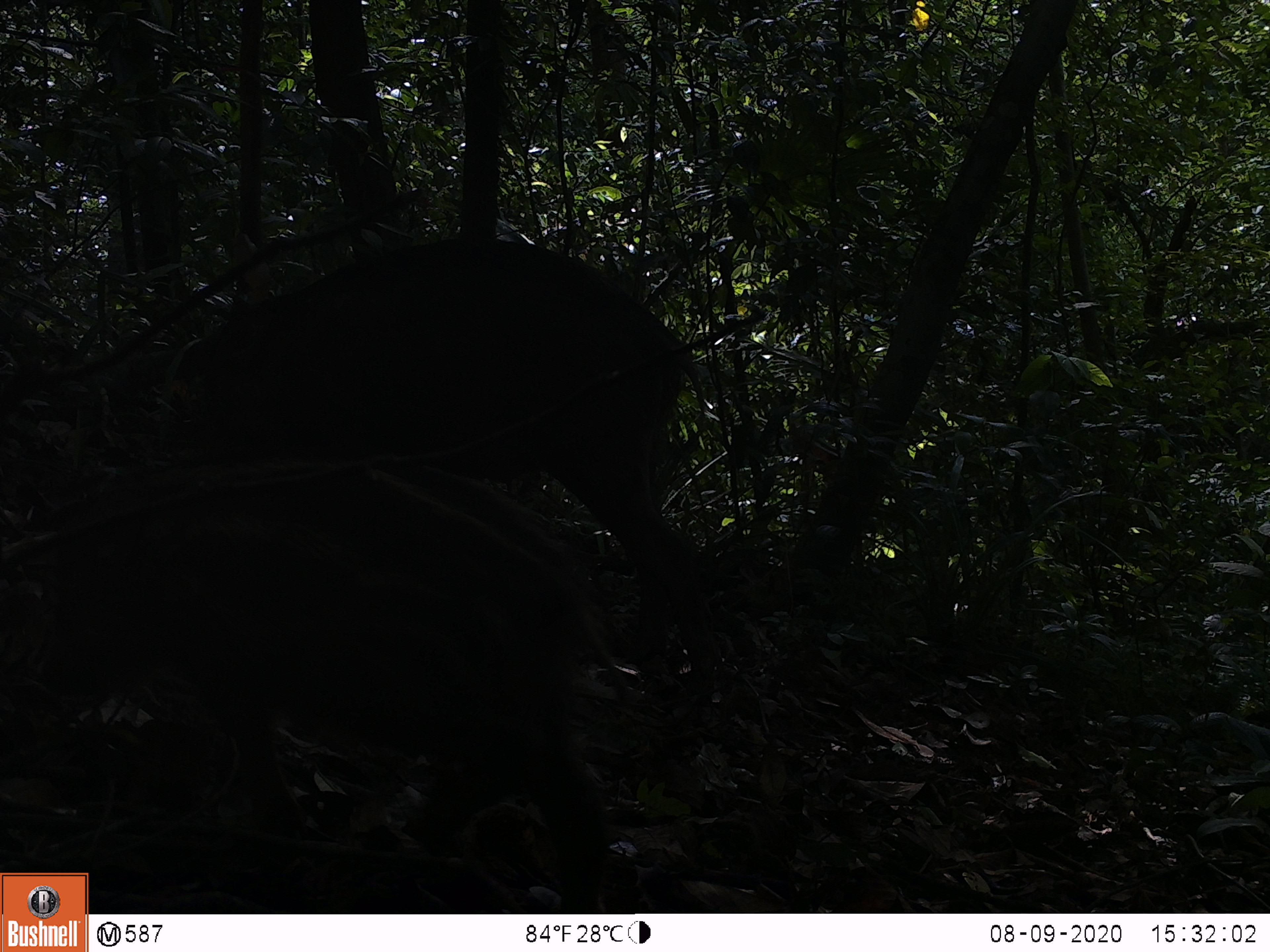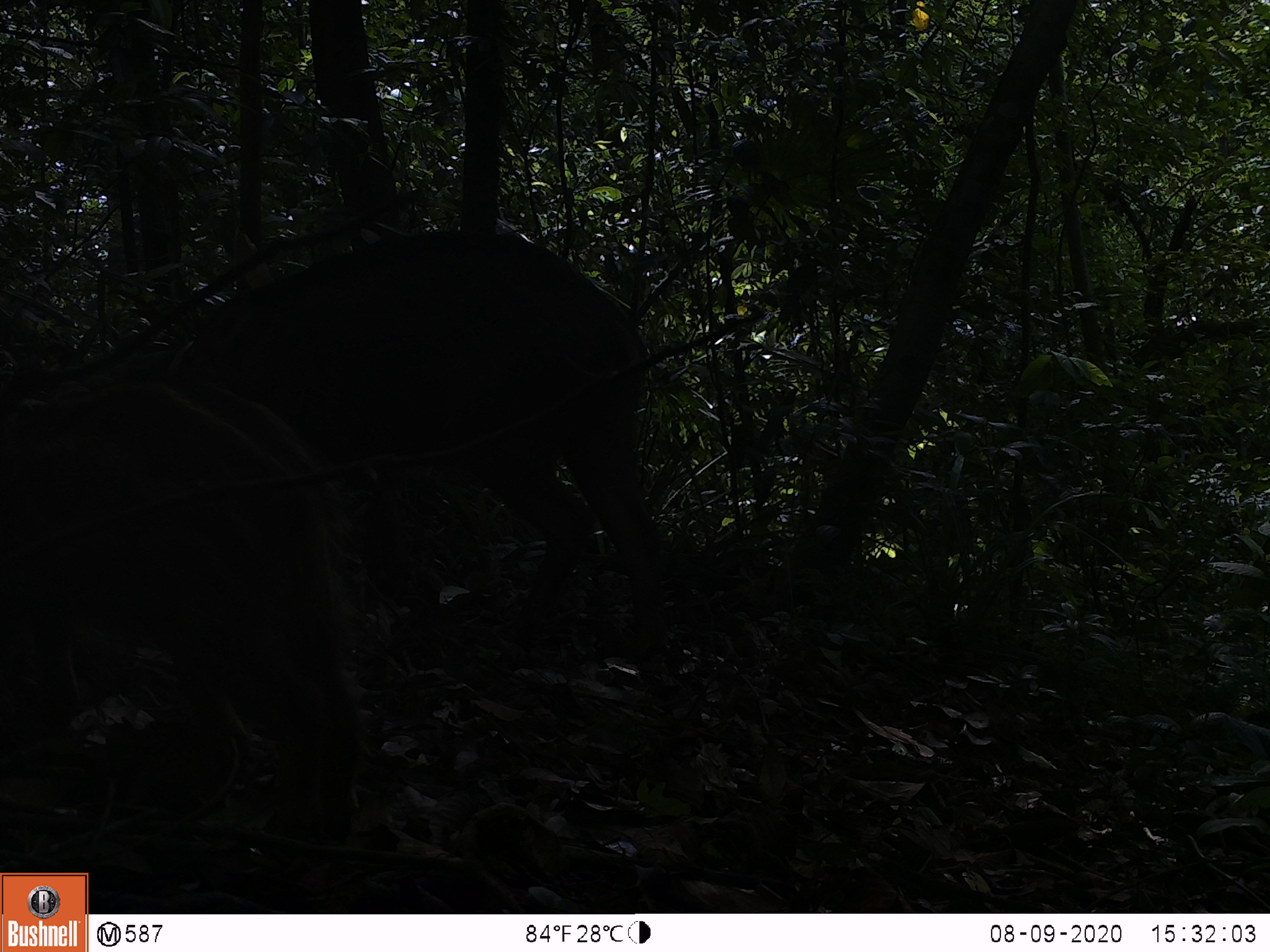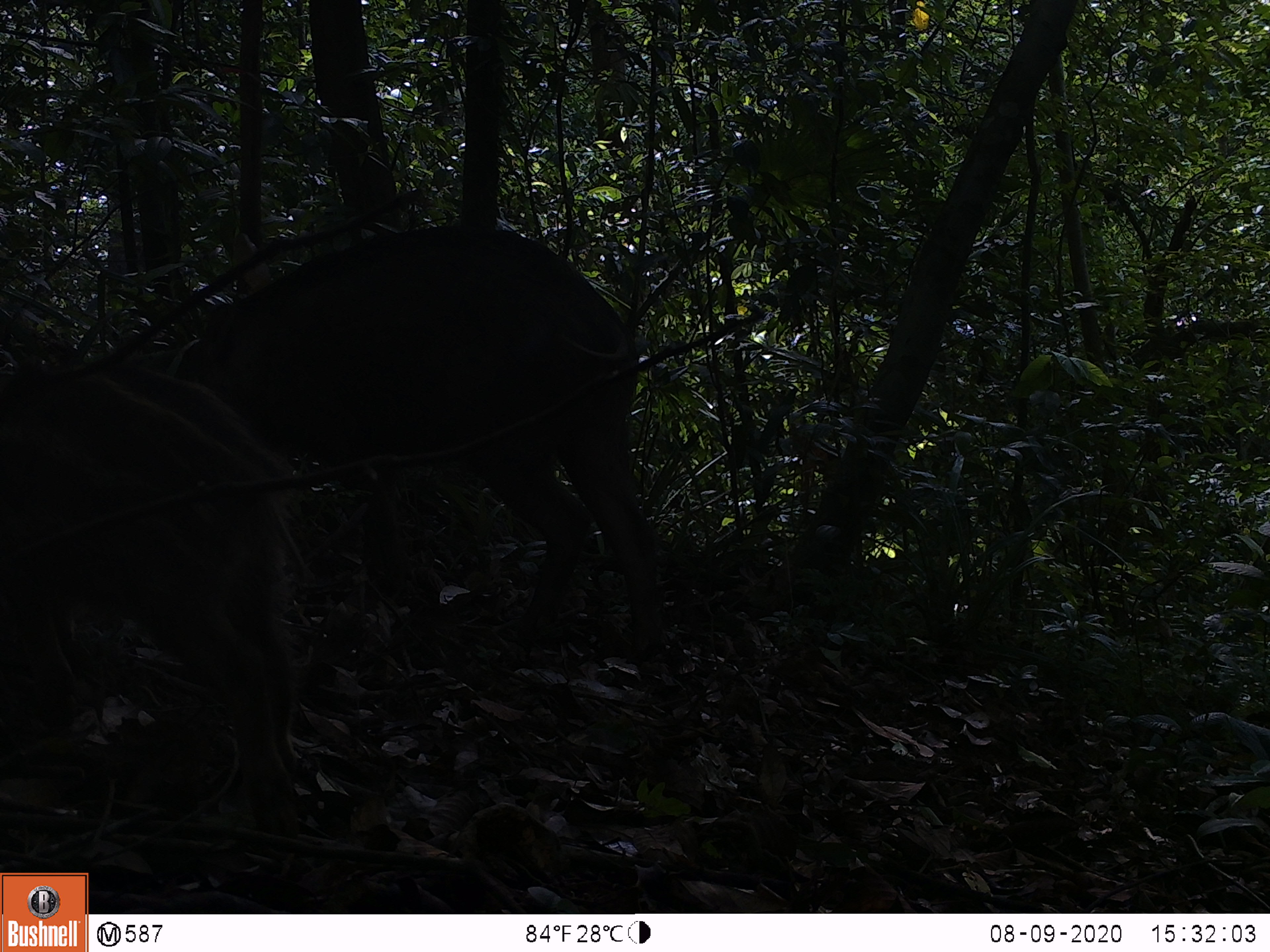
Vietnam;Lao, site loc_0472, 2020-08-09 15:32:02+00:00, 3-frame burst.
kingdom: Animalia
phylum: Chordata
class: Mammalia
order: Artiodactyla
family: Suidae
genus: Sus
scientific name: Sus scrofa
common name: eurasian wild pig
Eurasian wild pig (Sus scrofa). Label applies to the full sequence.